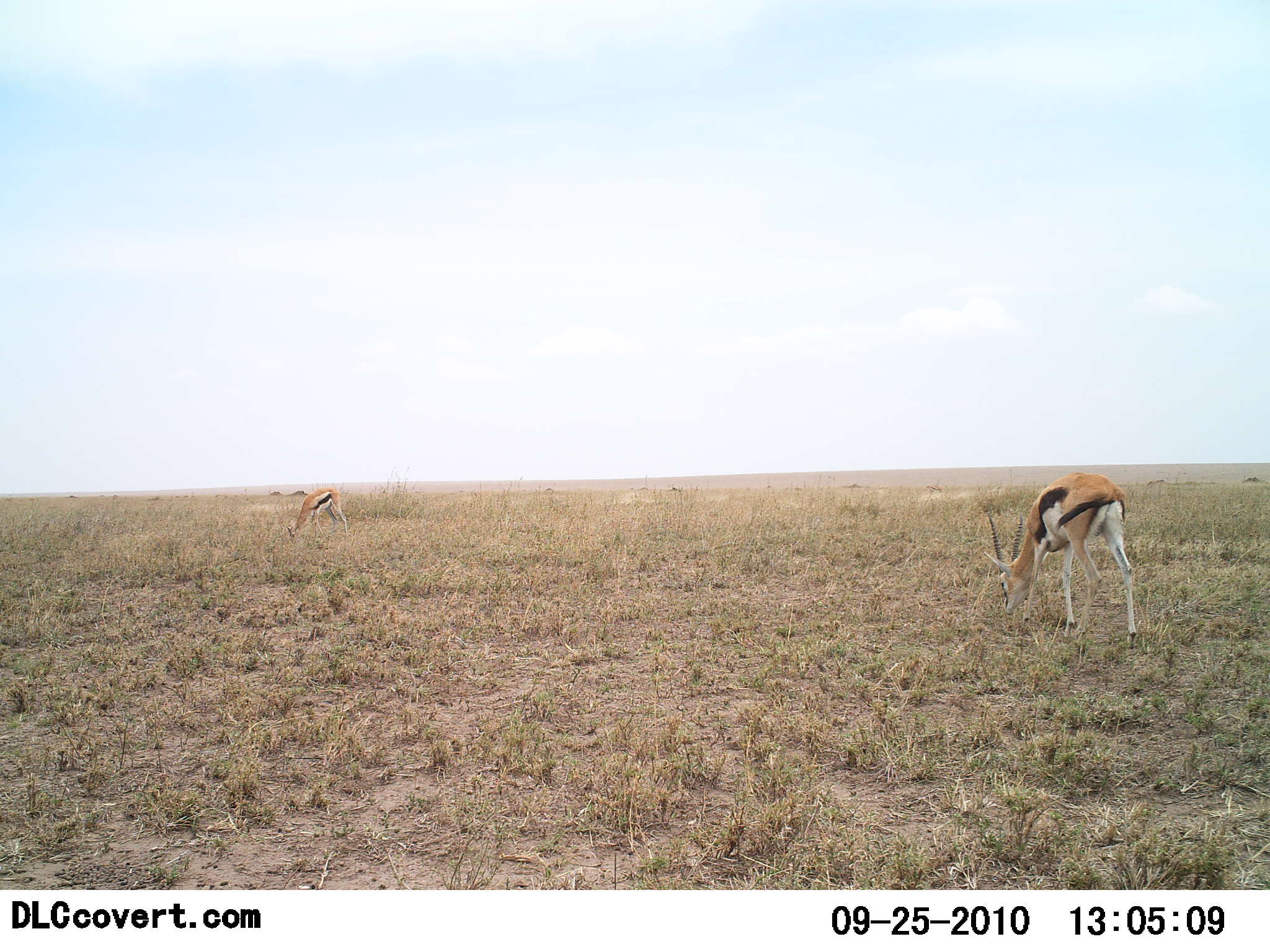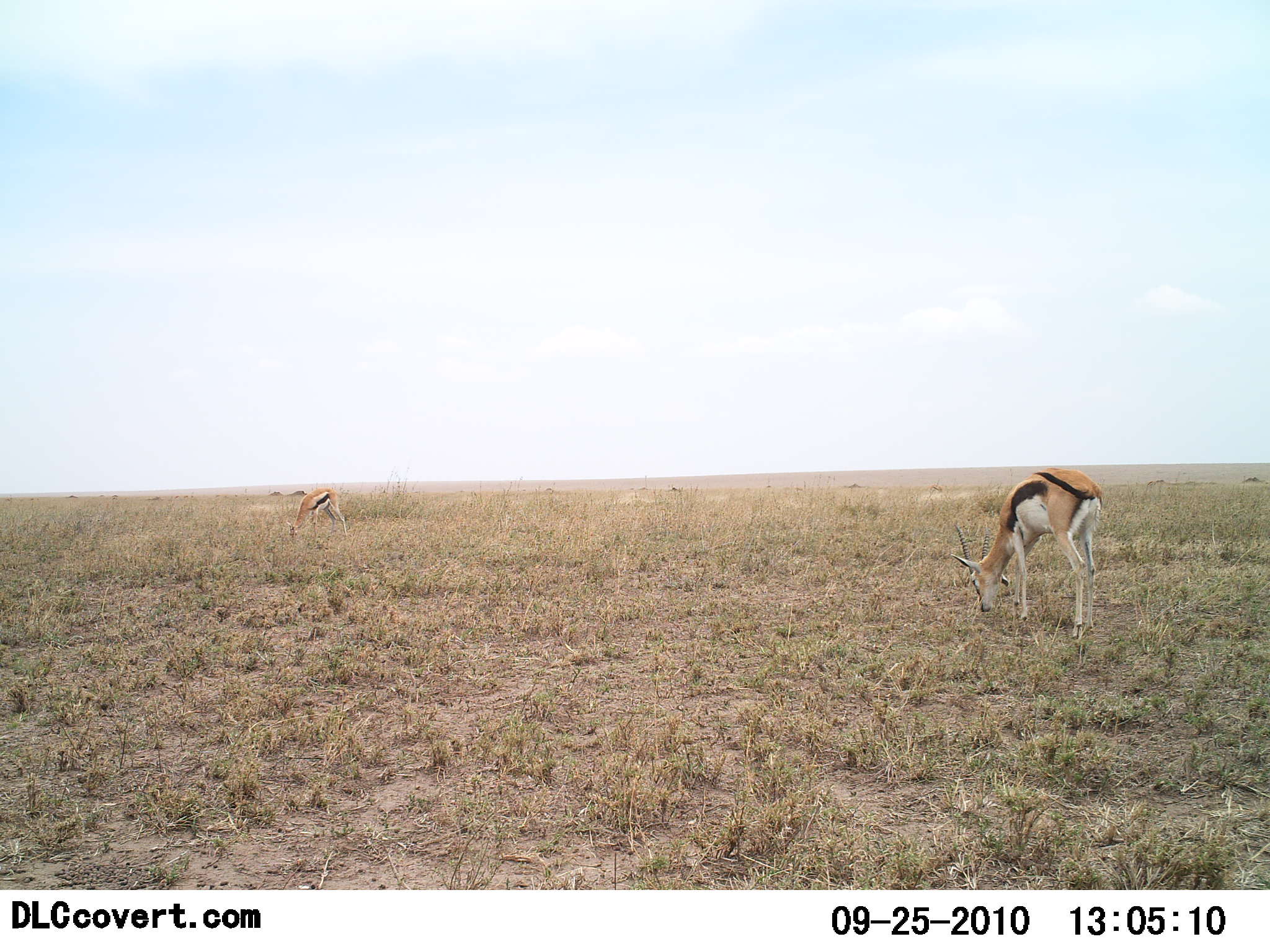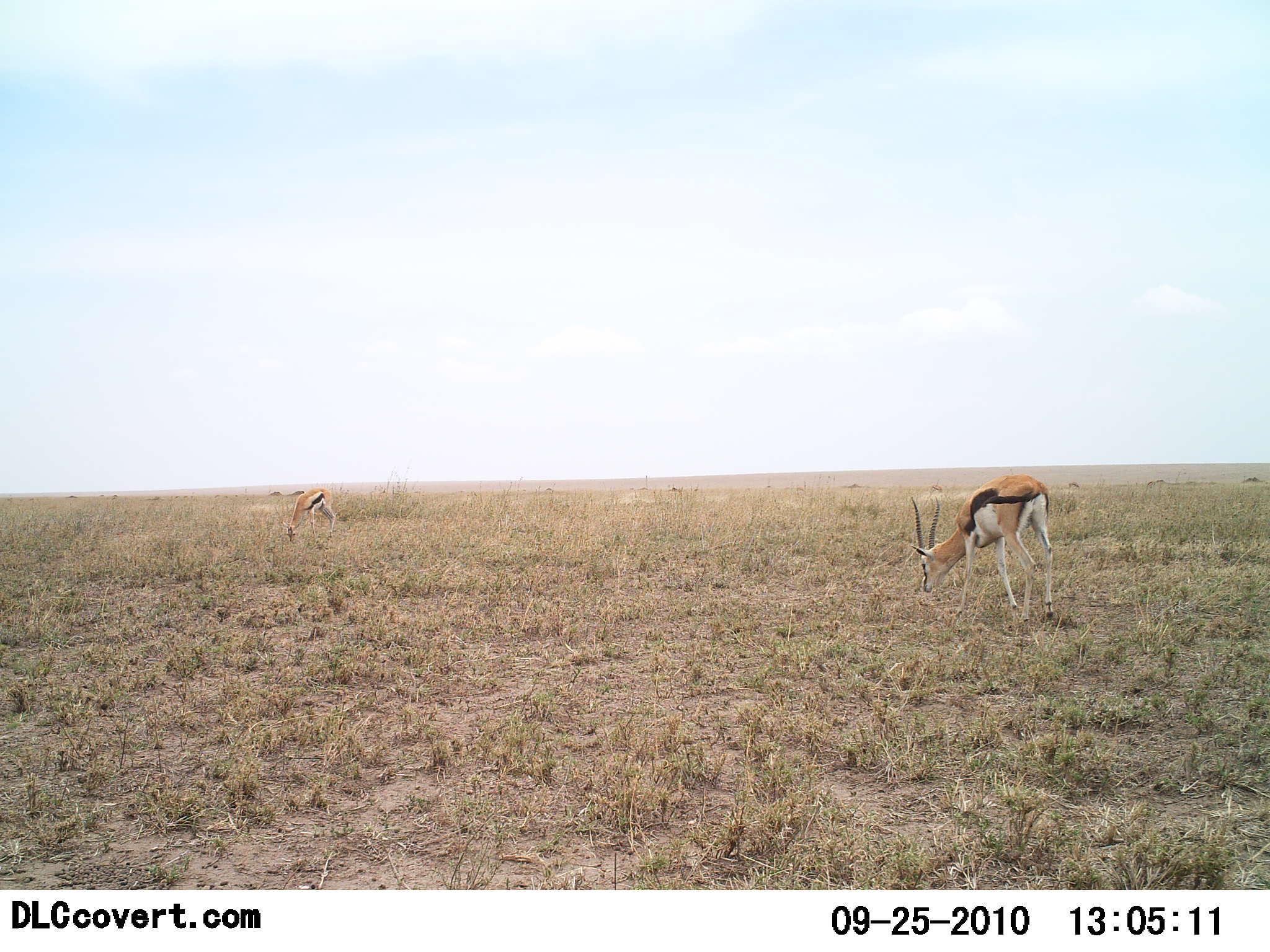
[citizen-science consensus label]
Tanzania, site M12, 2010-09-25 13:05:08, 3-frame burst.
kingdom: Animalia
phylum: Chordata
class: Mammalia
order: Artiodactyla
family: Bovidae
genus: Eudorcas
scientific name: Eudorcas thomsonii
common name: thomson's gazelle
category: gazellethomsons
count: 2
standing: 19%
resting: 0%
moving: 25%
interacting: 0%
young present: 0%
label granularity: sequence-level